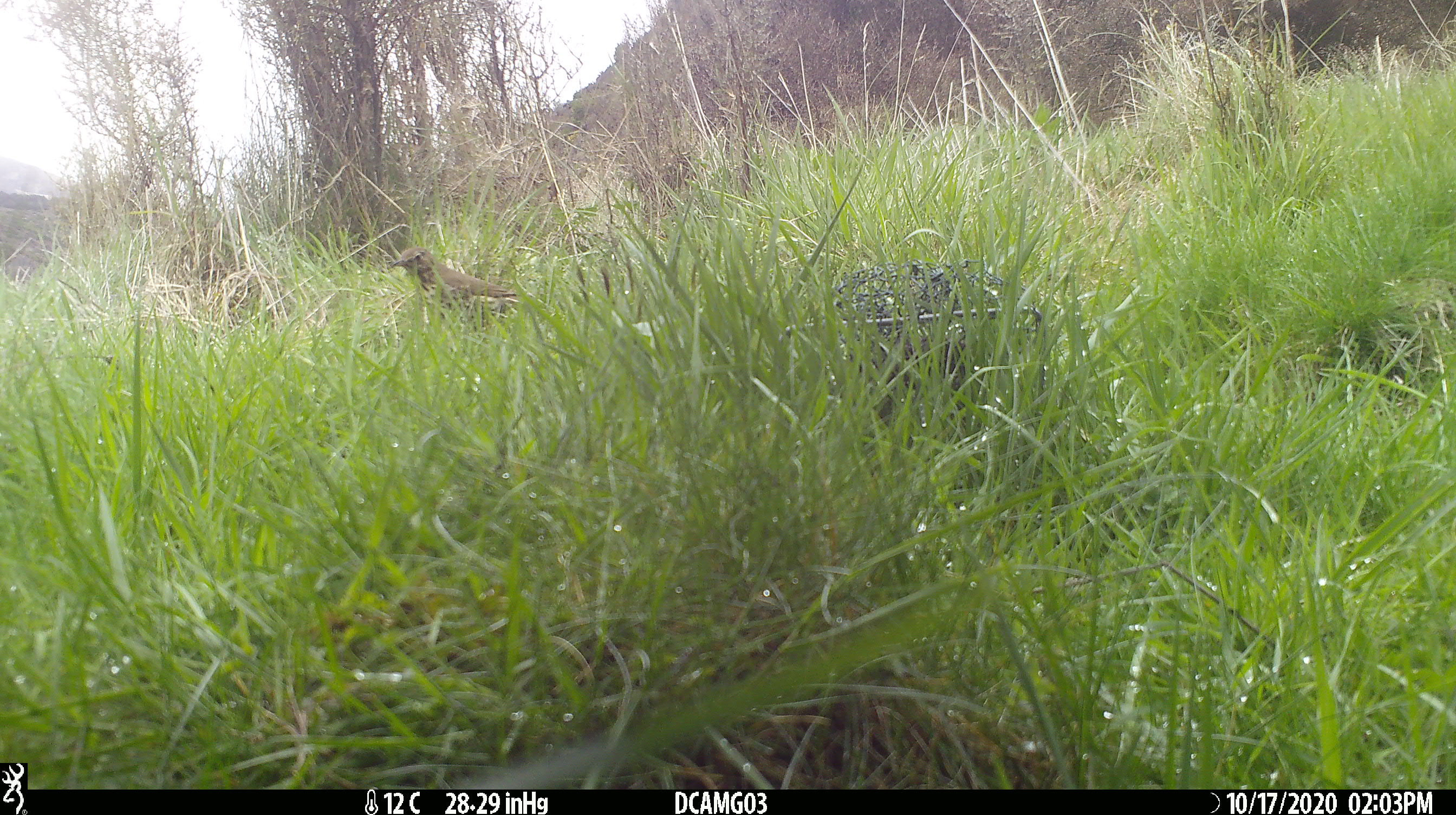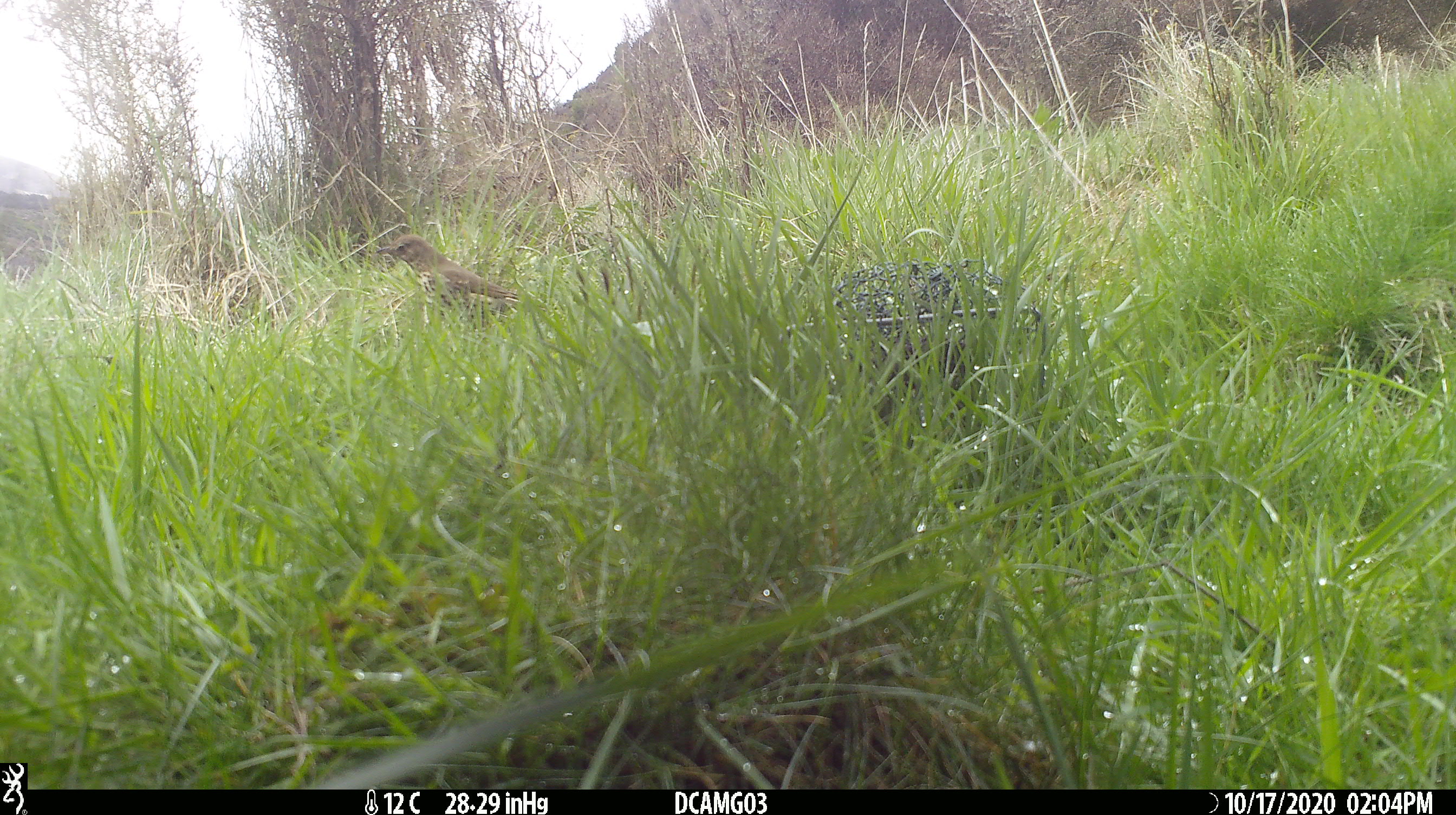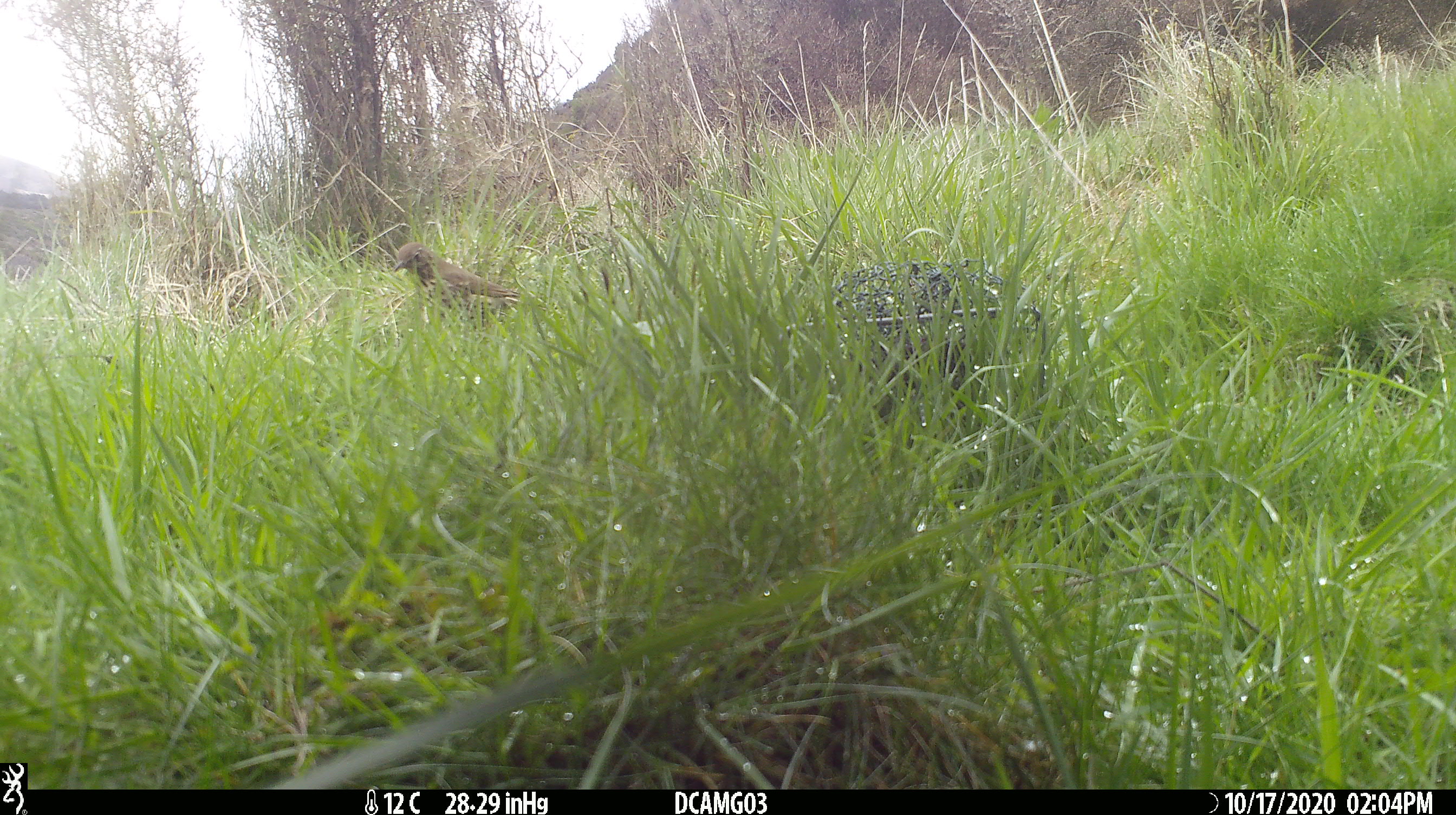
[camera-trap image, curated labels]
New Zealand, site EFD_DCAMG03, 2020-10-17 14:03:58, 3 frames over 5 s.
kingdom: Animalia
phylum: Chordata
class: Aves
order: Passeriformes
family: Turdidae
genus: Turdus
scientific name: Turdus philomelos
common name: song thrush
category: thrush